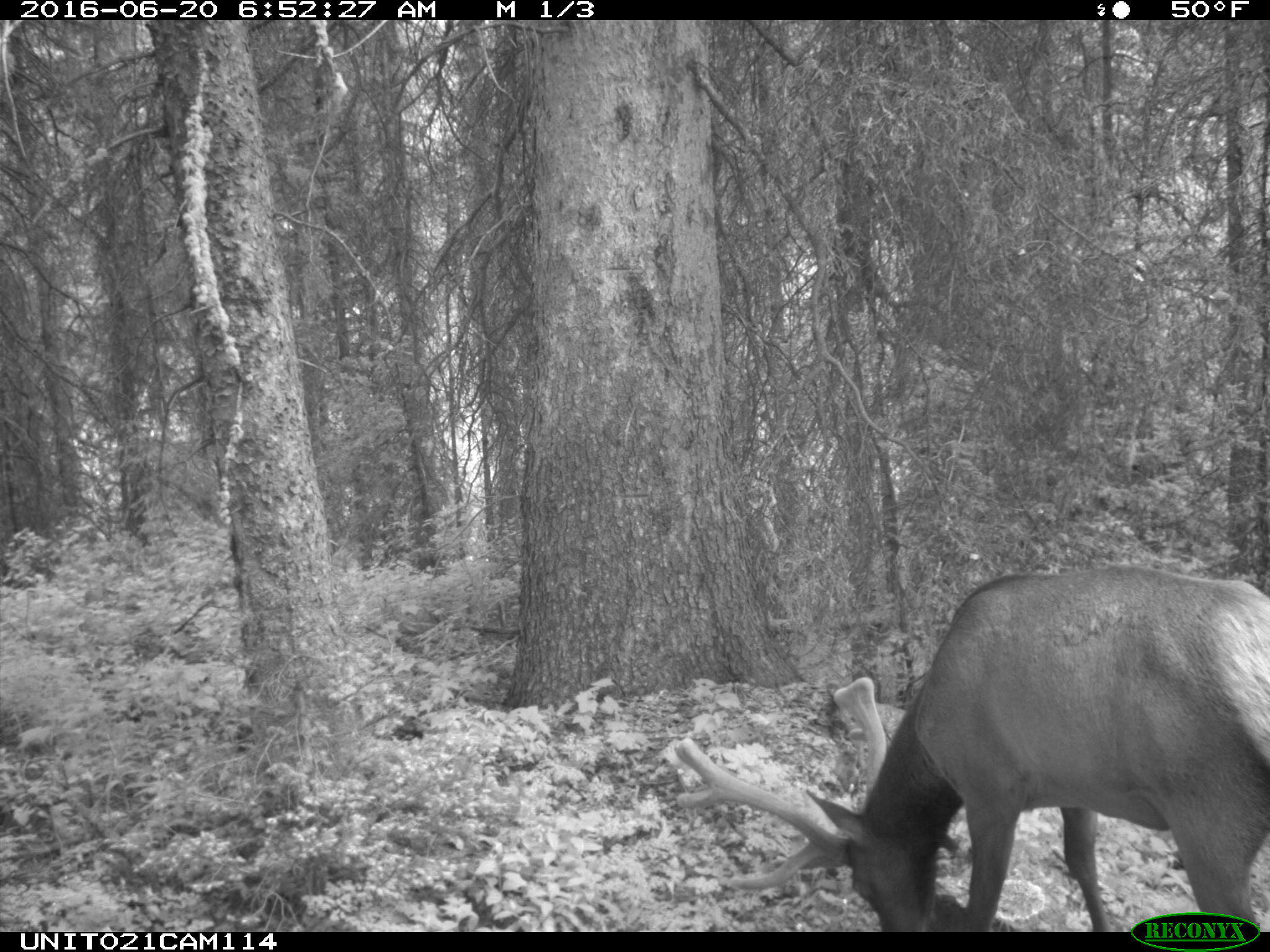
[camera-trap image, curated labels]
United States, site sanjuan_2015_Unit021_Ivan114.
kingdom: Animalia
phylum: Chordata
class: Mammalia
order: Artiodactyla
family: Cervidae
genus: Cervus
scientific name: Cervus elaphus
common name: red deer